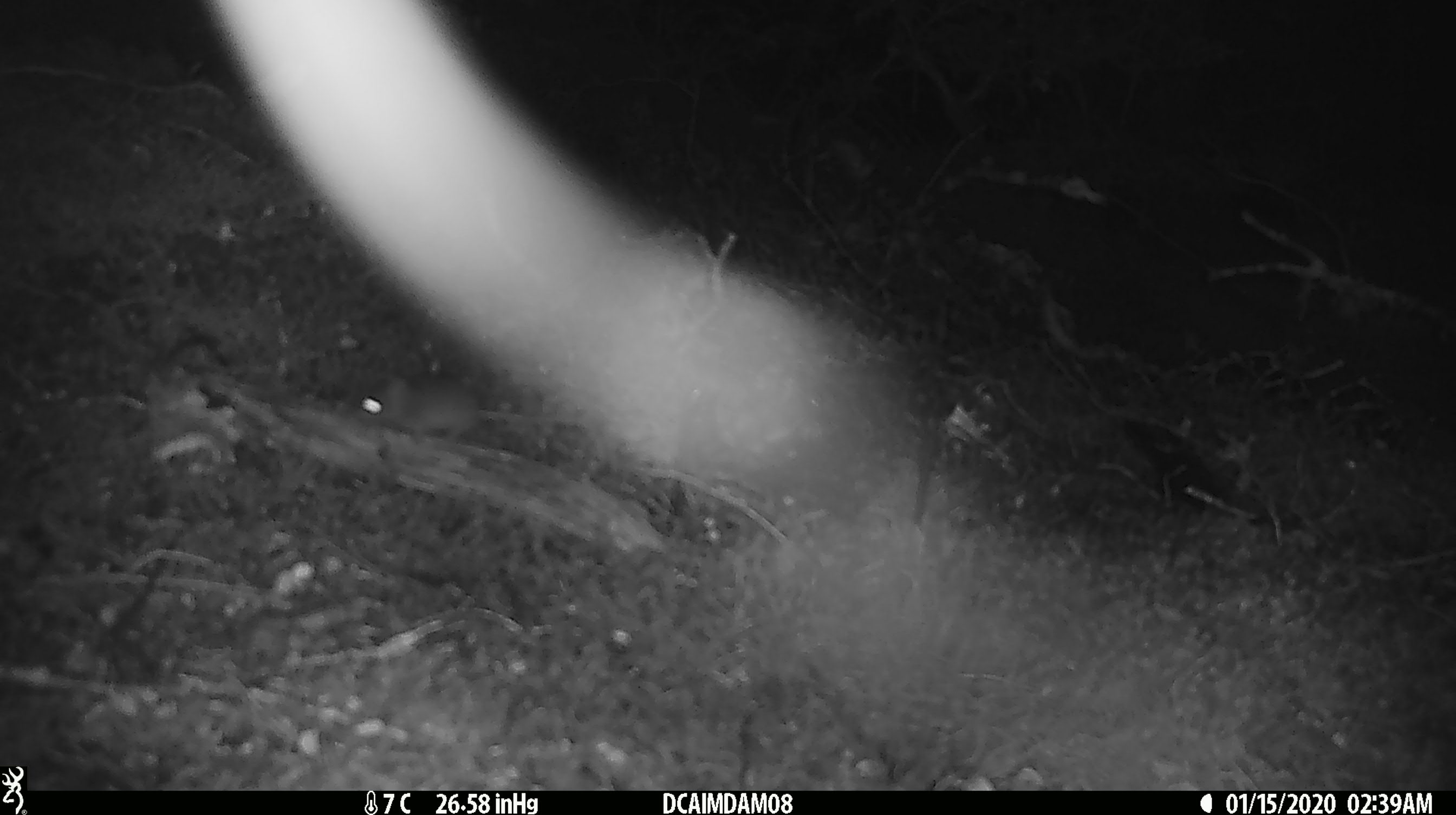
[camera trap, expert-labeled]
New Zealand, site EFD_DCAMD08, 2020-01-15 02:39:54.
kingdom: Animalia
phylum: Chordata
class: Mammalia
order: Rodentia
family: Muridae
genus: Mus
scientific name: Mus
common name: mouse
Mouse (Mus).